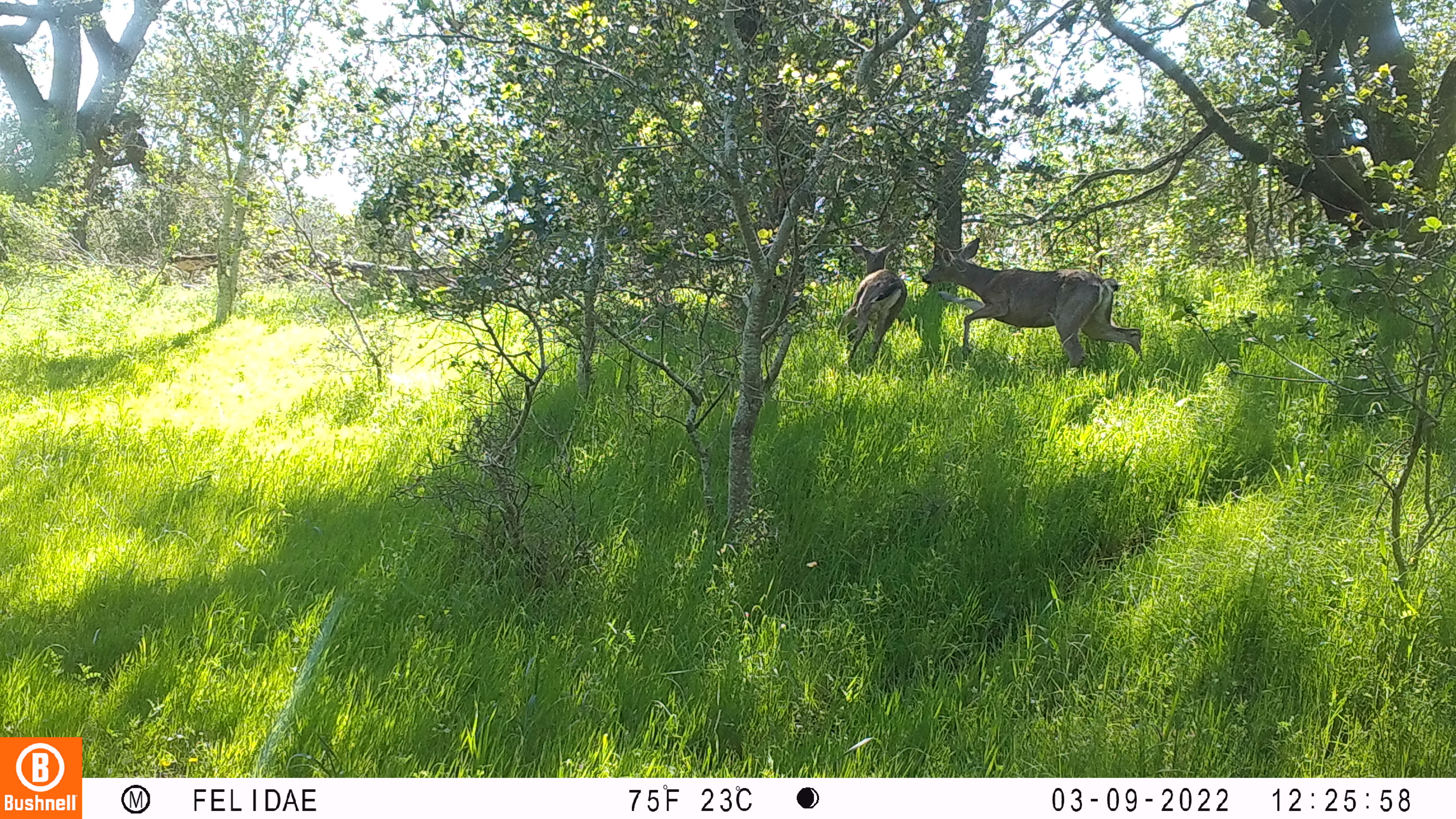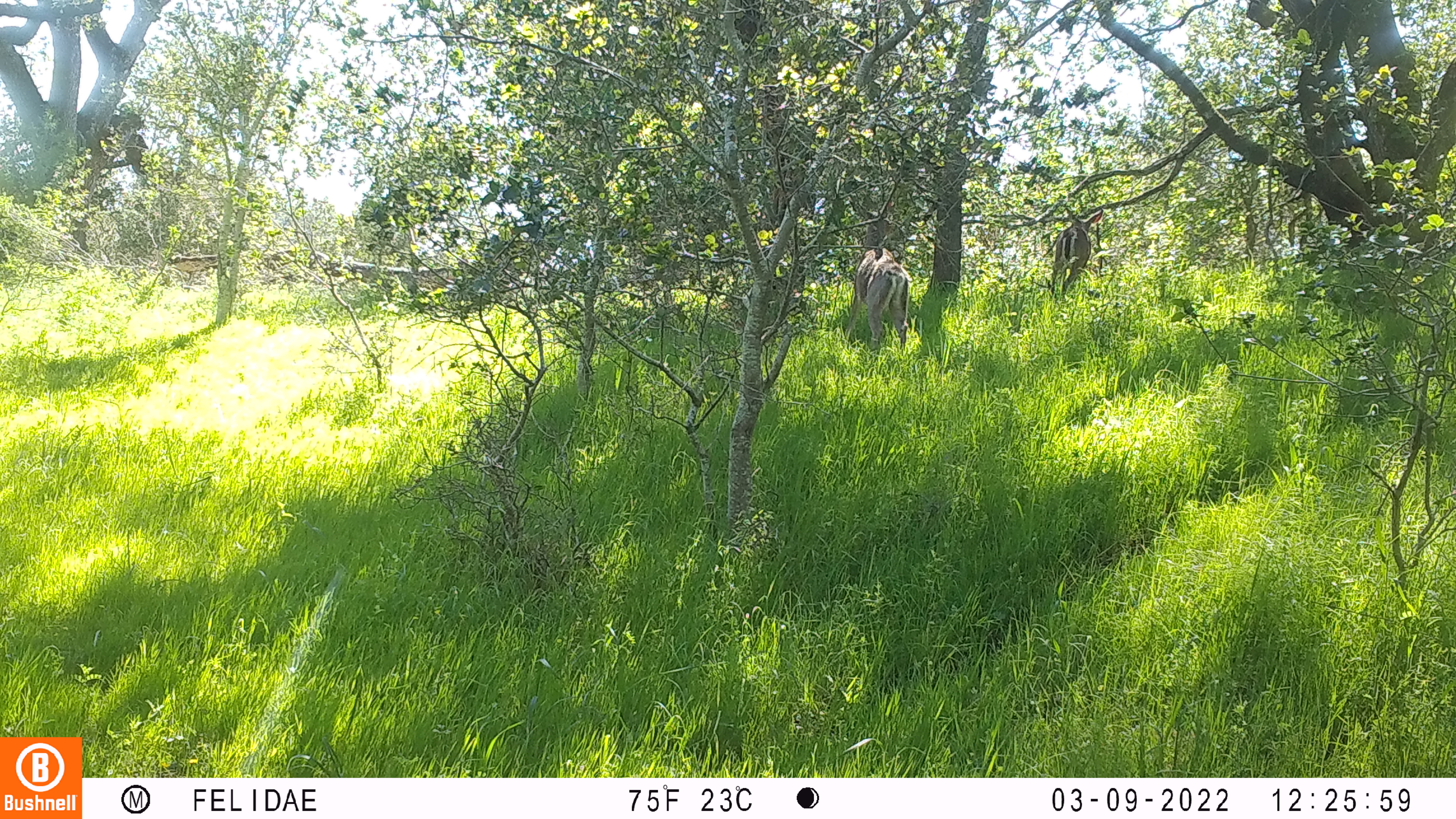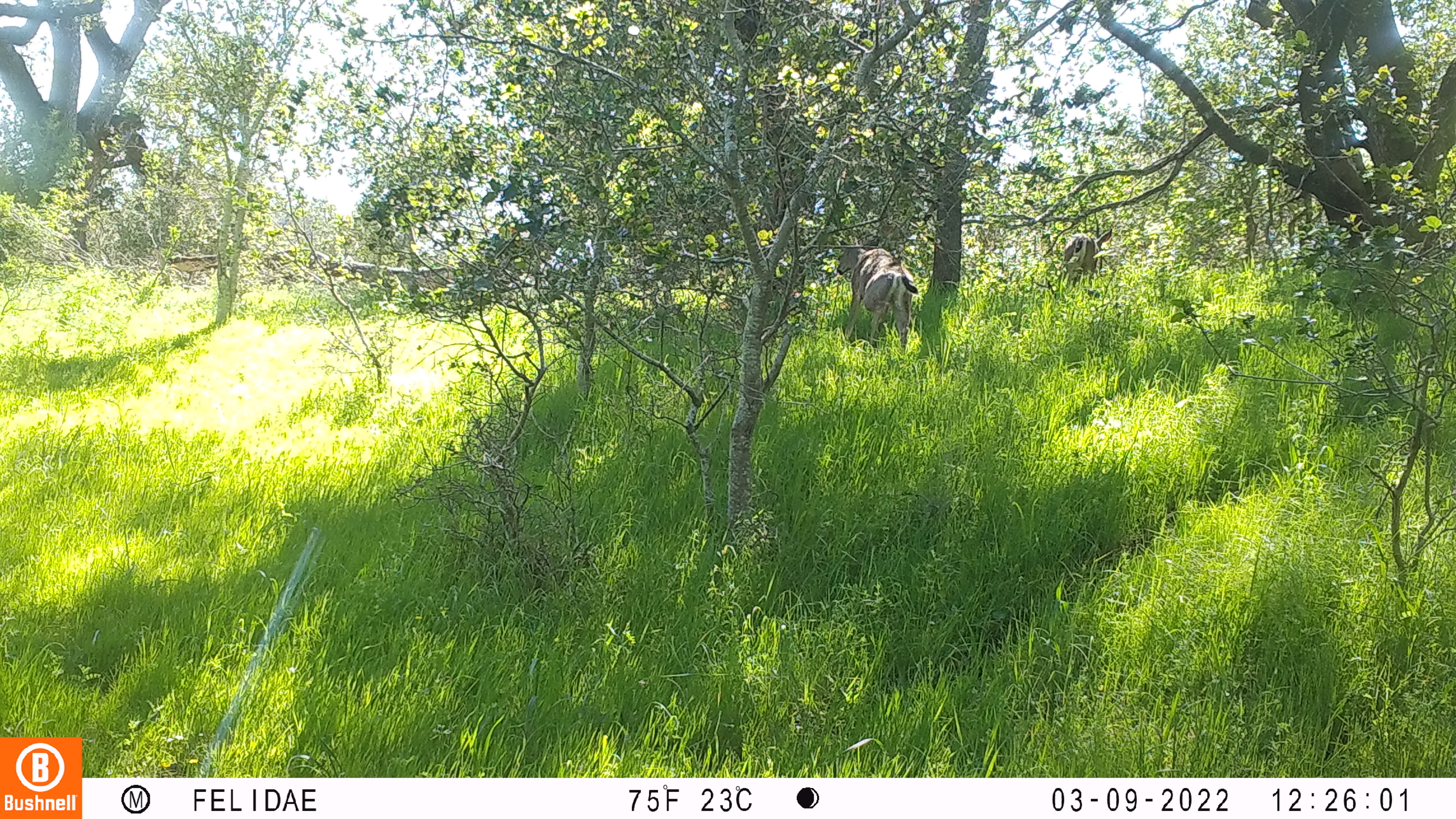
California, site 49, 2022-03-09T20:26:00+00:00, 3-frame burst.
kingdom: Animalia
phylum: Chordata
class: Mammalia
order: Artiodactyla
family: Cervidae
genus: Odocoileus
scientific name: Odocoileus hemionus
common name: mule deer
Mule deer (Odocoileus hemionus).